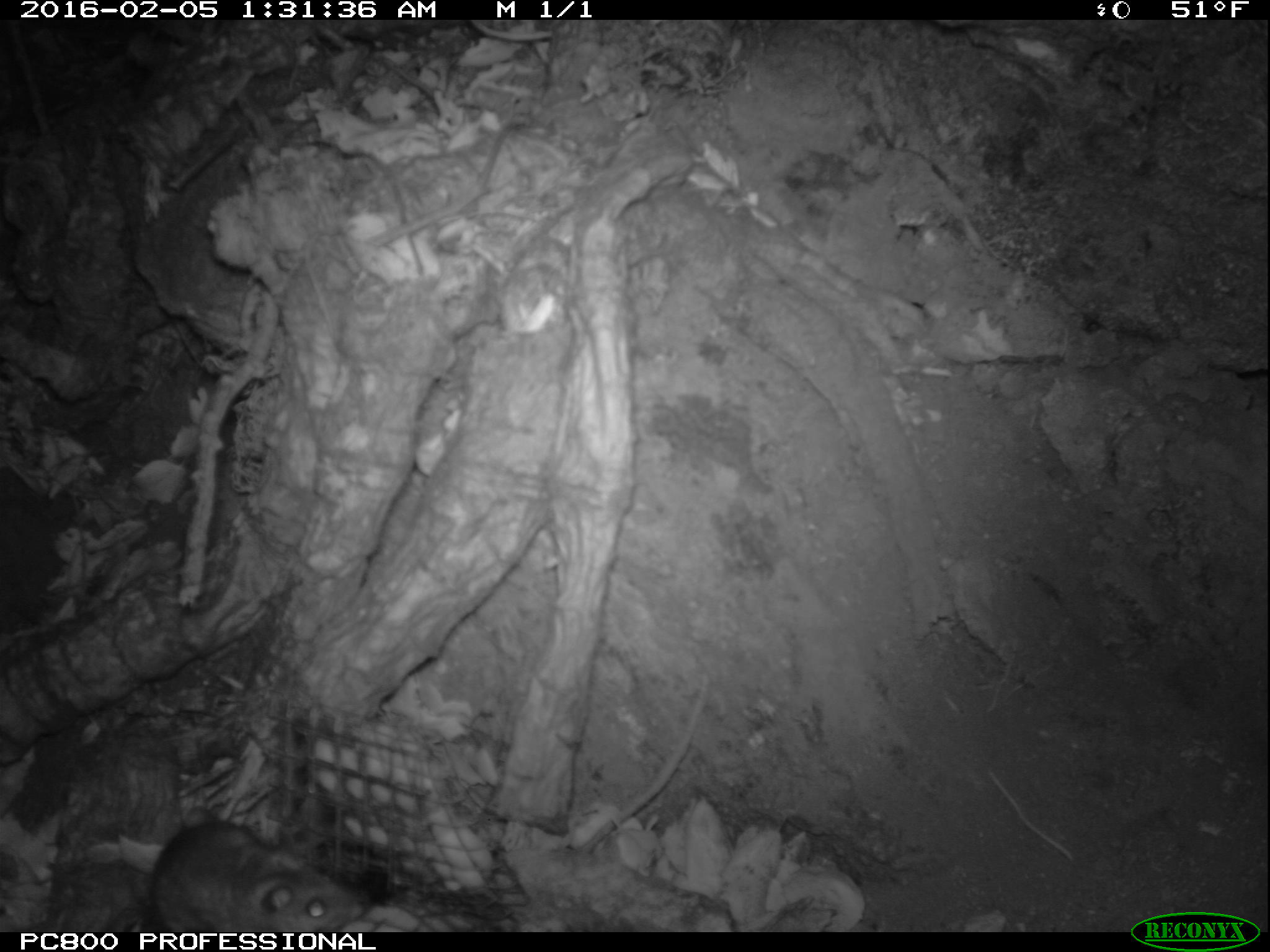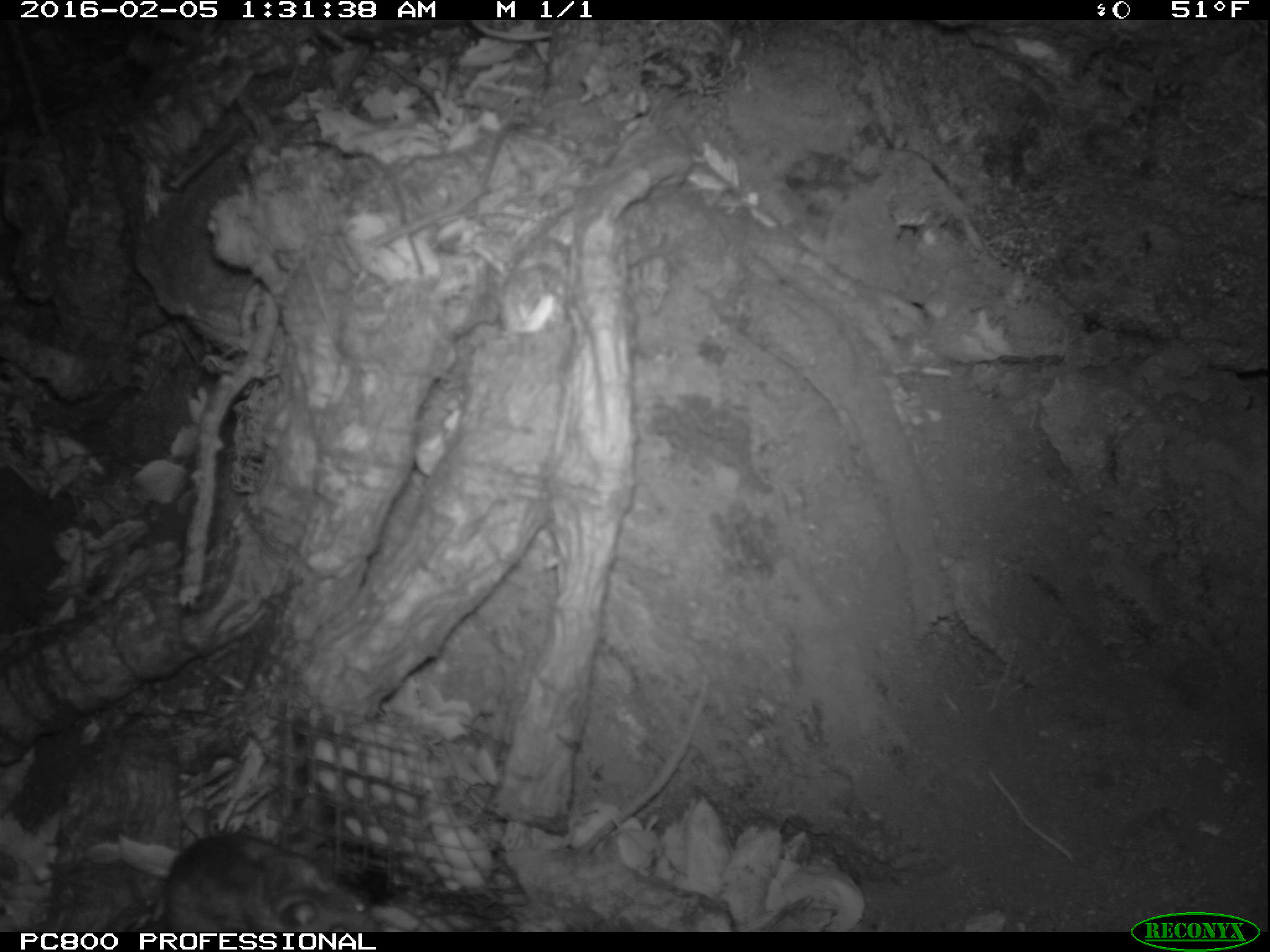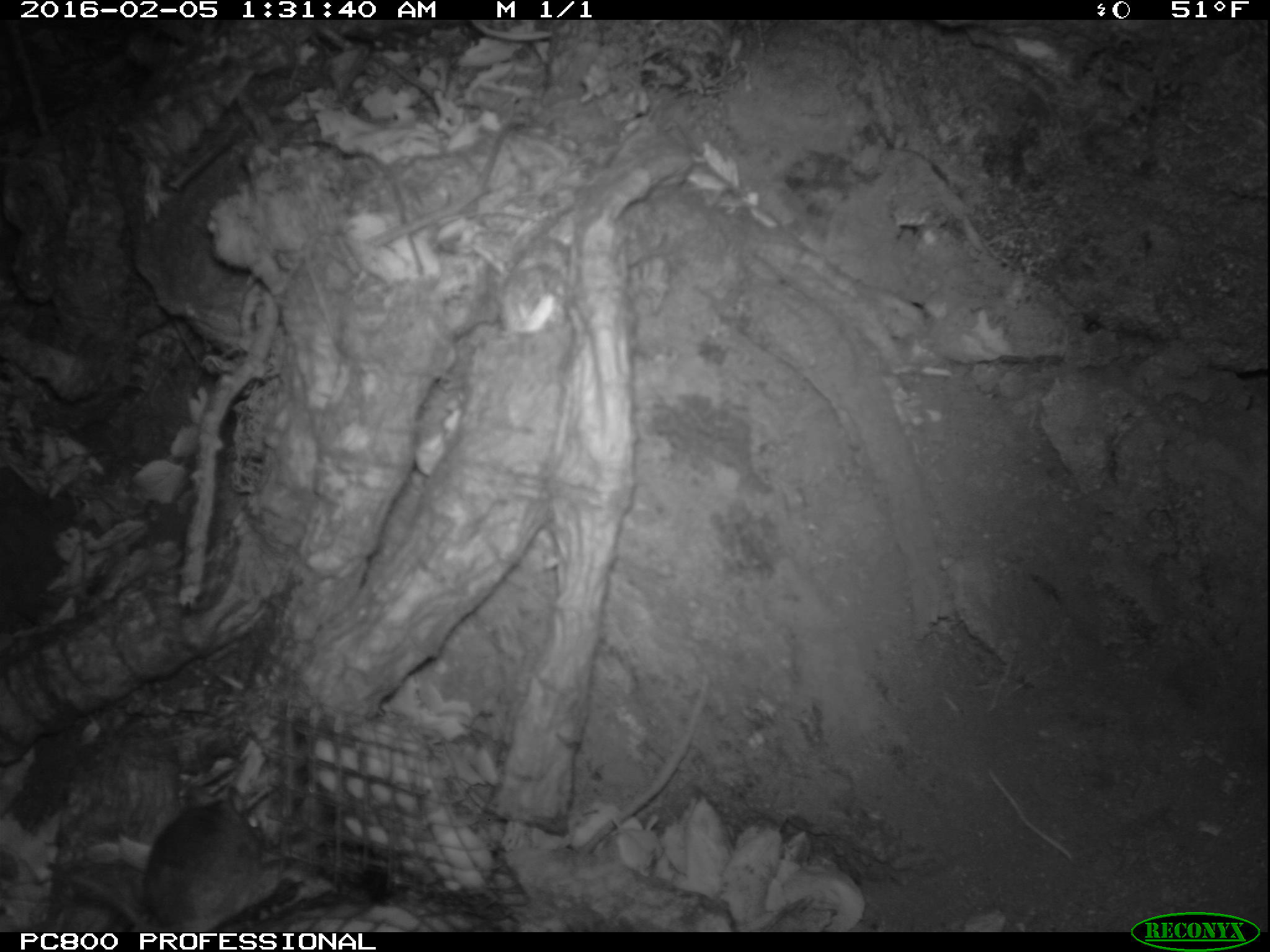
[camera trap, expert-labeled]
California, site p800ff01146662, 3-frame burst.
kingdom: Animalia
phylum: Chordata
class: Mammalia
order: Rodentia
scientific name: Rodentia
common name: rodent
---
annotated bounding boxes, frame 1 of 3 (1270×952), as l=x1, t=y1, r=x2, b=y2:
rodent: l=150, t=806, r=360, b=932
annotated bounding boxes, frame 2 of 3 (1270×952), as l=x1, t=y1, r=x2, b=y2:
rodent: l=148, t=832, r=376, b=932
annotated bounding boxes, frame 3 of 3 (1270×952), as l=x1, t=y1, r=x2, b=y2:
rodent: l=141, t=800, r=284, b=924